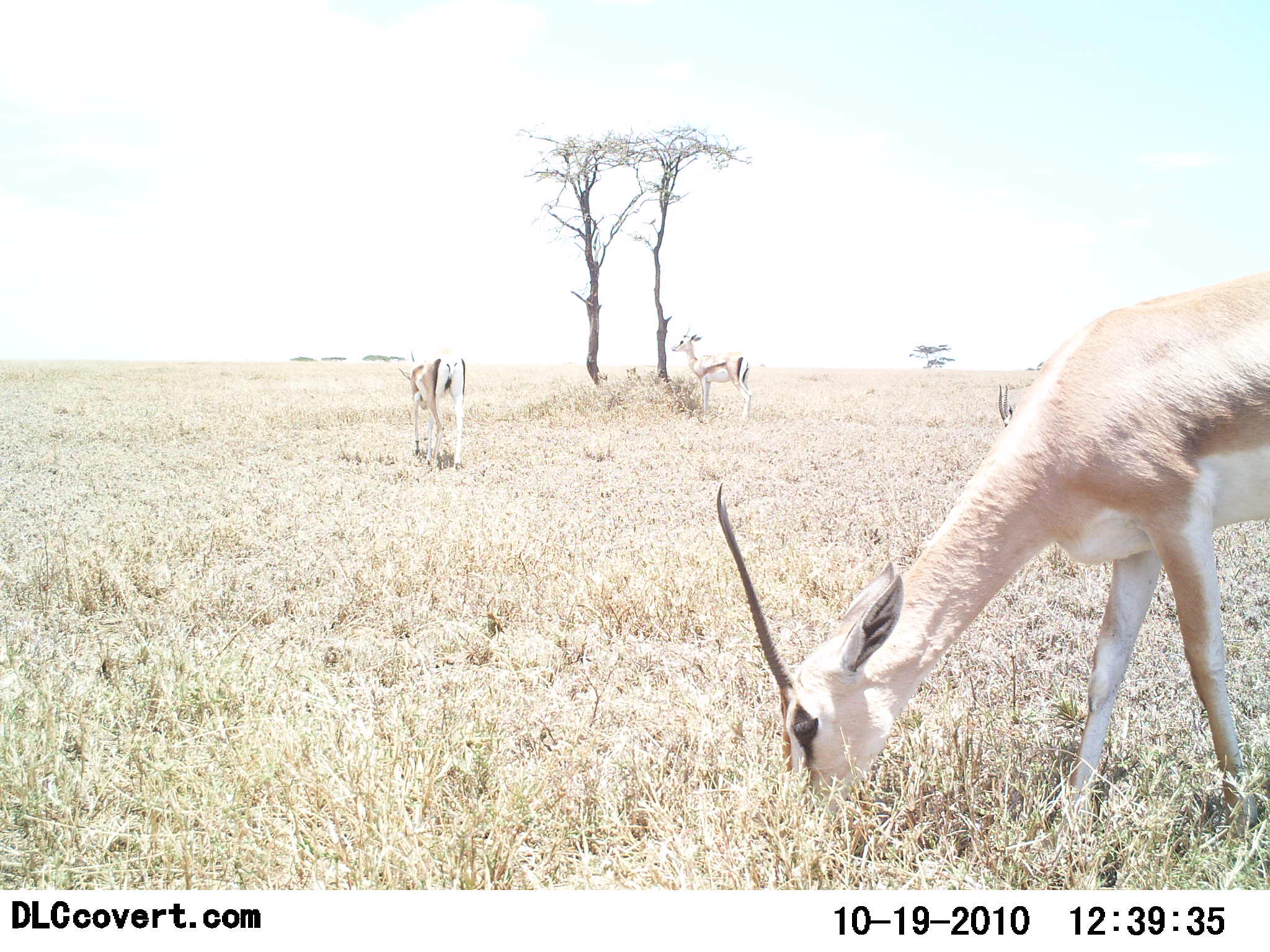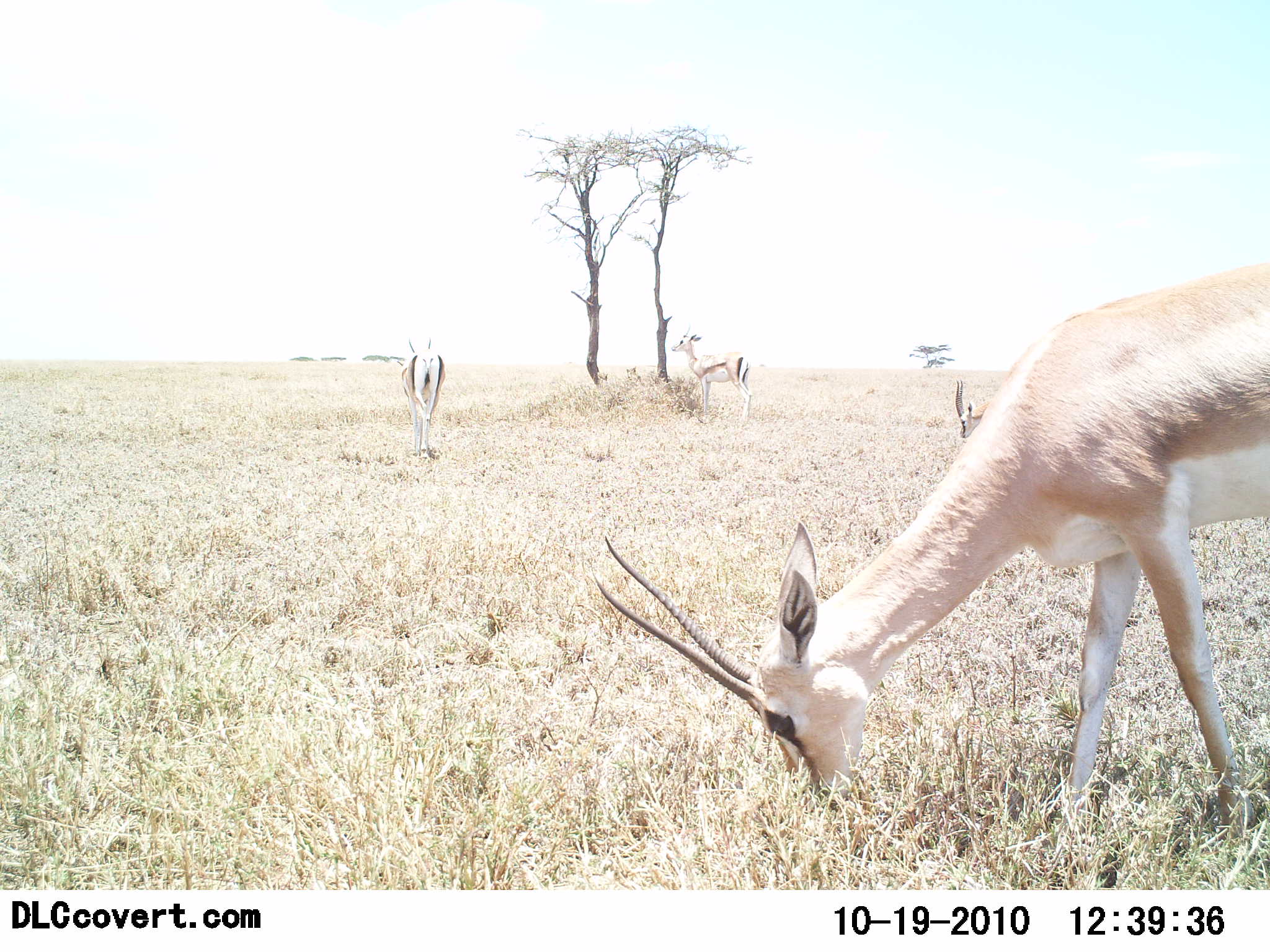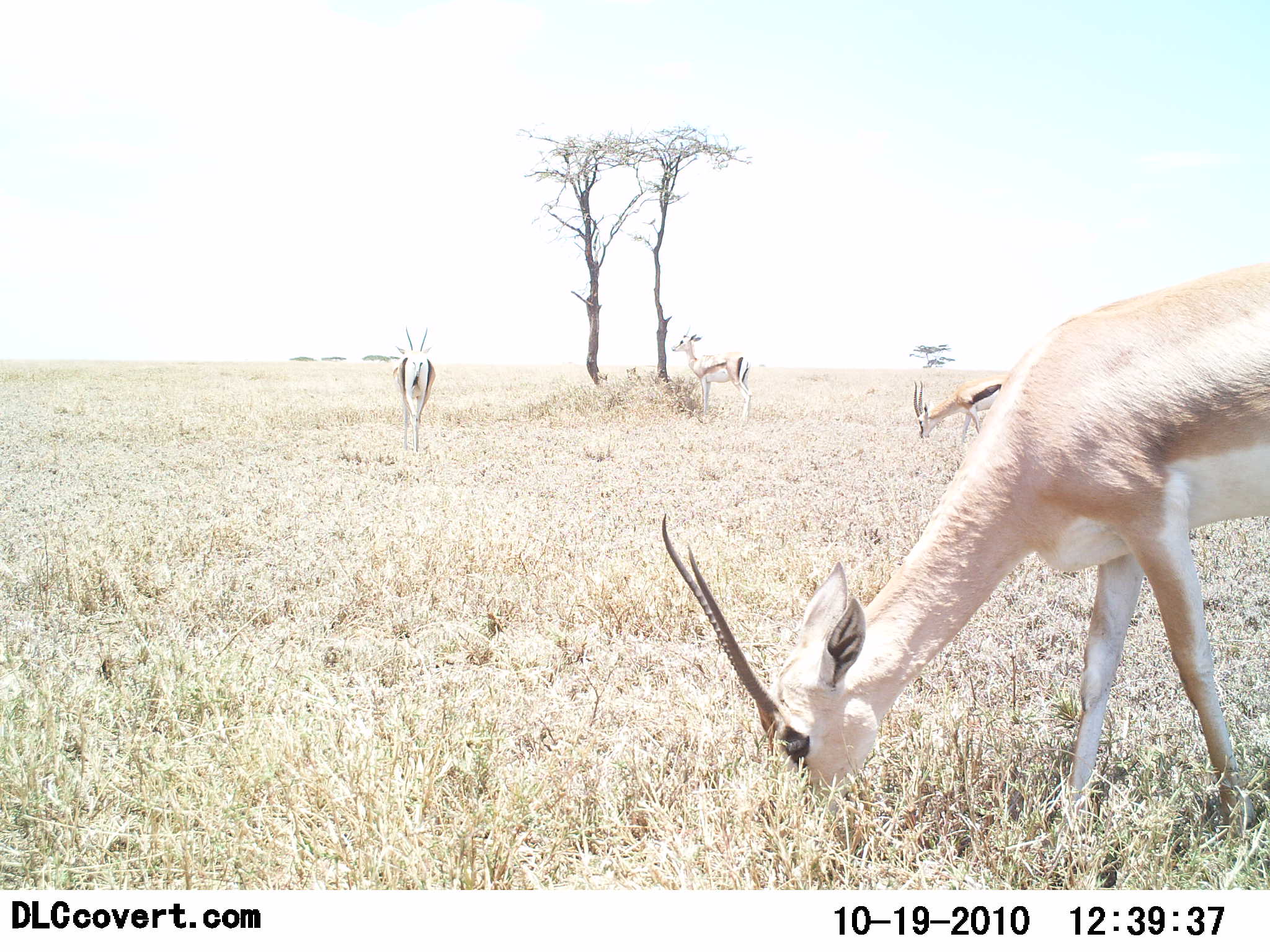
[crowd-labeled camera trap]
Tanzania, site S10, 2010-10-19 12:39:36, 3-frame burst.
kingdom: Animalia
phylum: Chordata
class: Mammalia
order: Artiodactyla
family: Bovidae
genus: Nanger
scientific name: Nanger granti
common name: grant's gazelle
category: gazellegrants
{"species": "gazellegrants (grant's gazelle) (Nanger granti)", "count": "3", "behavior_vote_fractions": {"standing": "25%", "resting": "0%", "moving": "31%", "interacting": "0%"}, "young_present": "0%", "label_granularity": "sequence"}